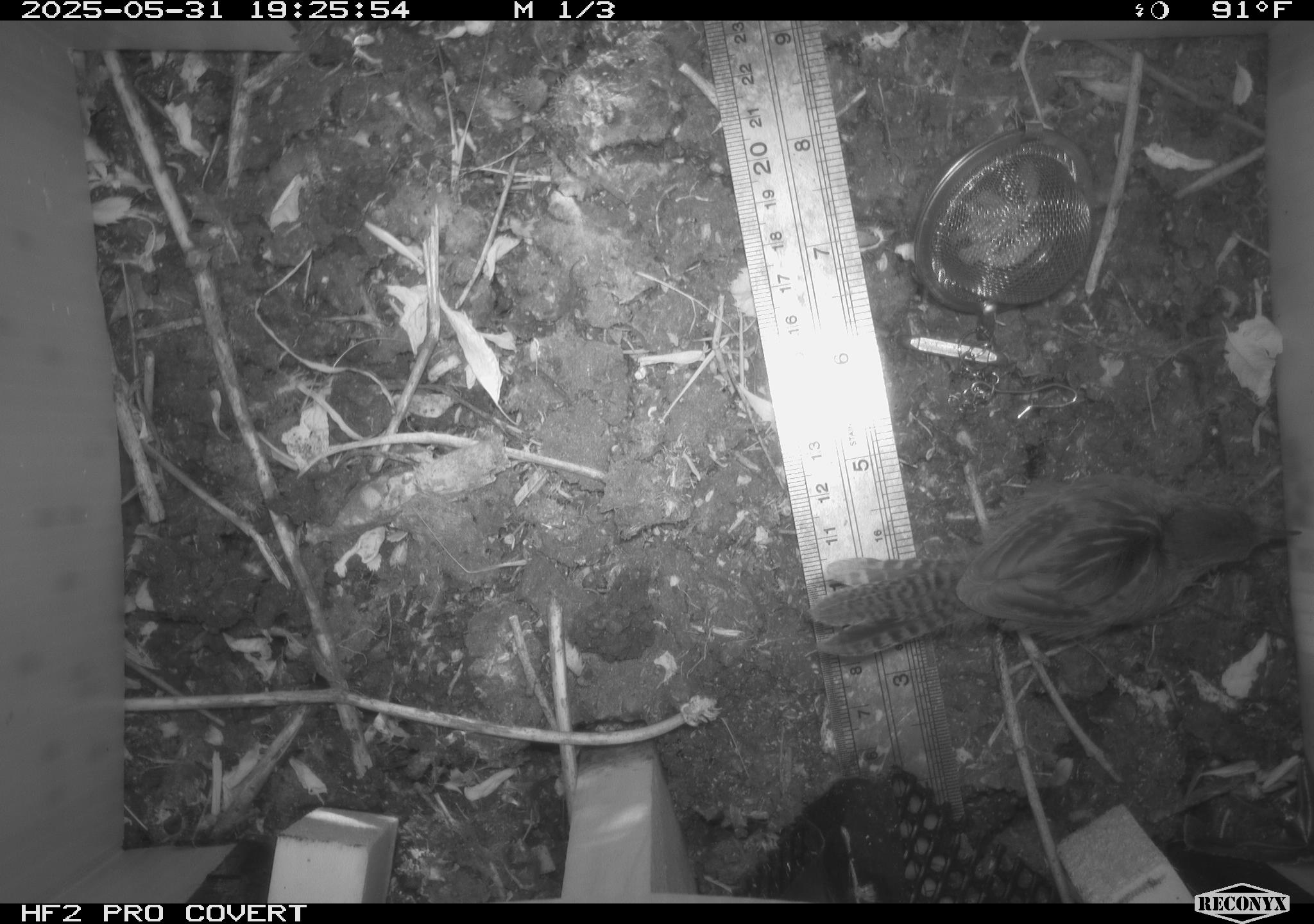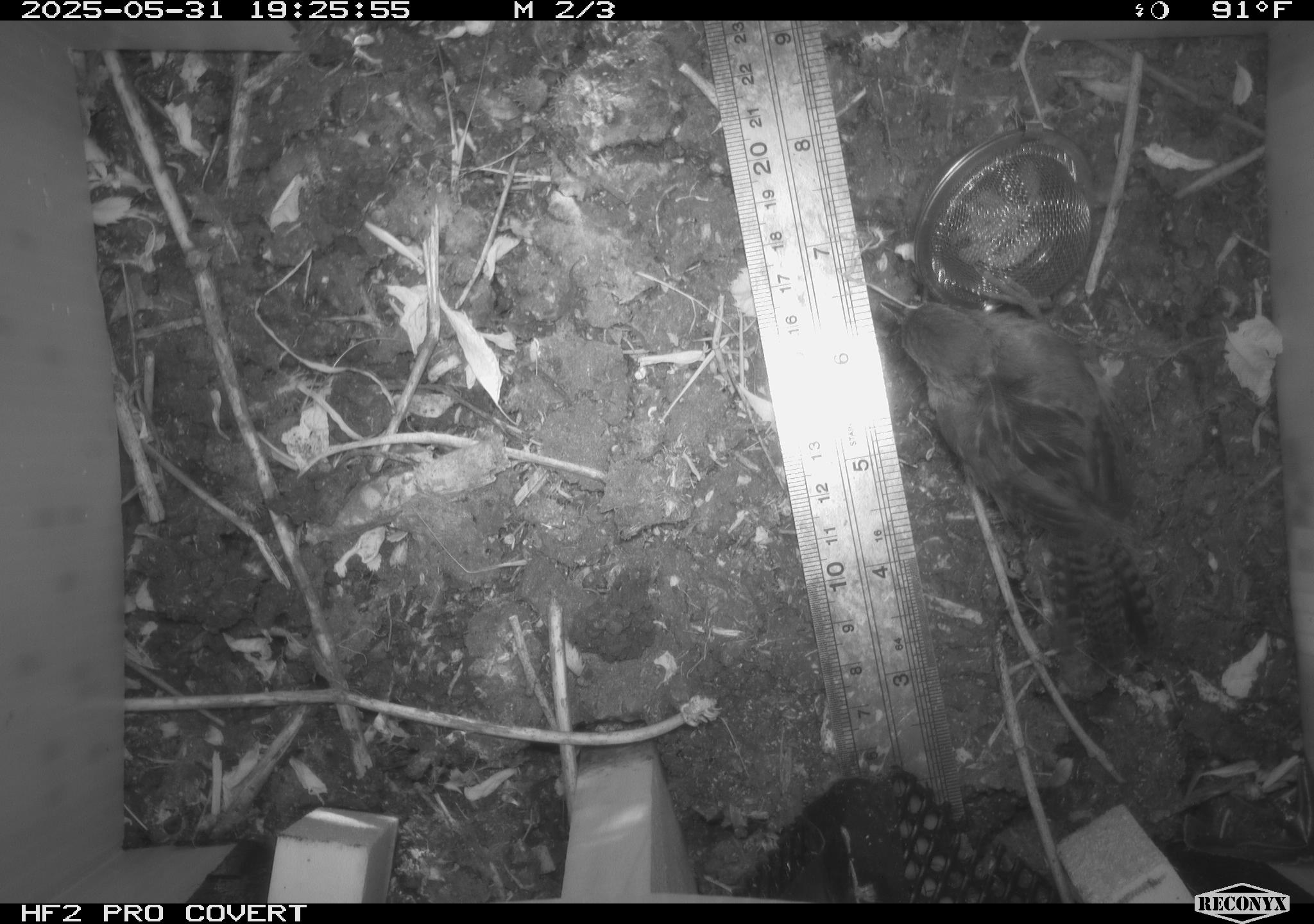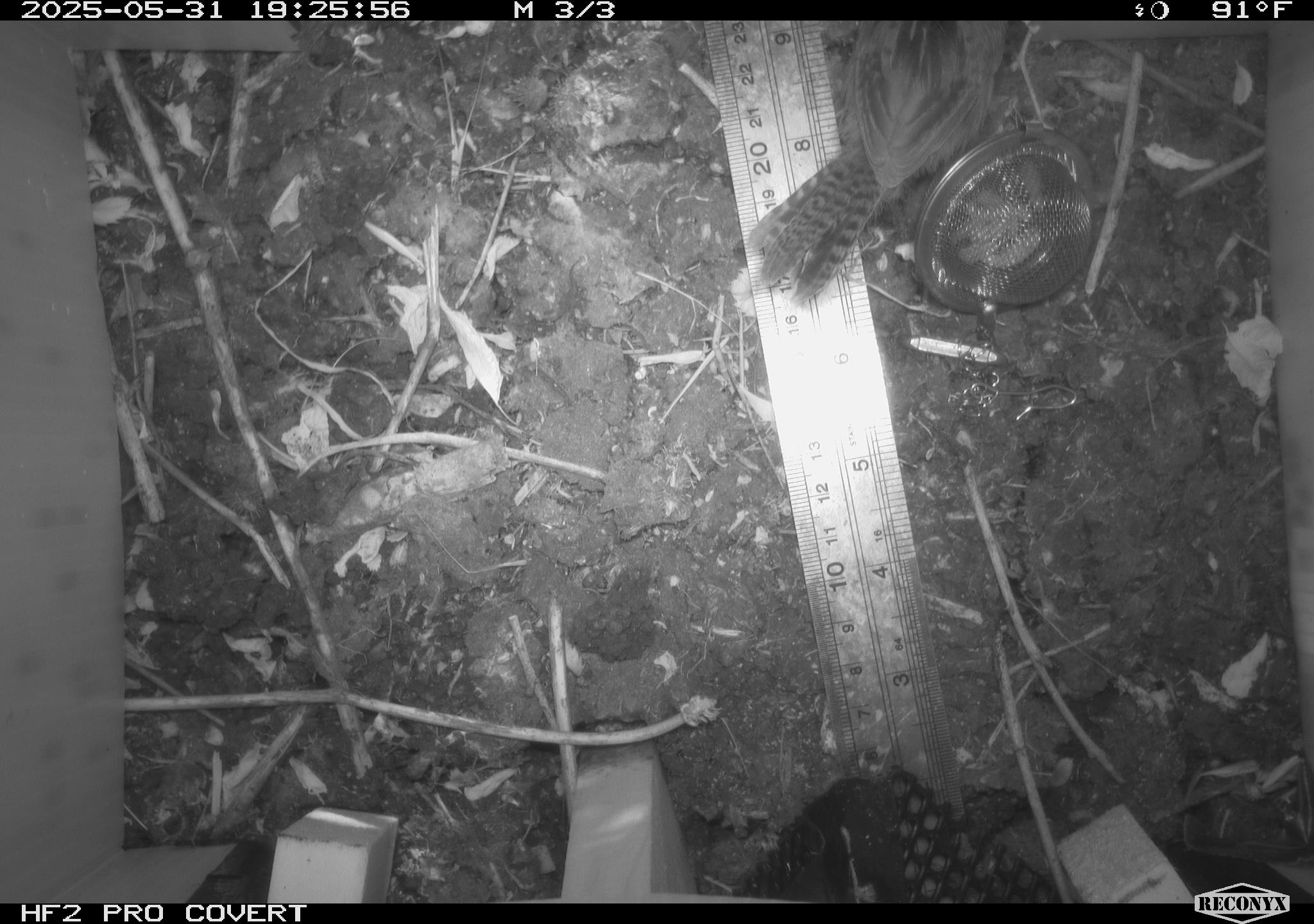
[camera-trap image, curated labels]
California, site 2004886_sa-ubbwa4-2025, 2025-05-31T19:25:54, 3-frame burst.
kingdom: Animalia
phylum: Chordata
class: Aves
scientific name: Aves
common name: bird